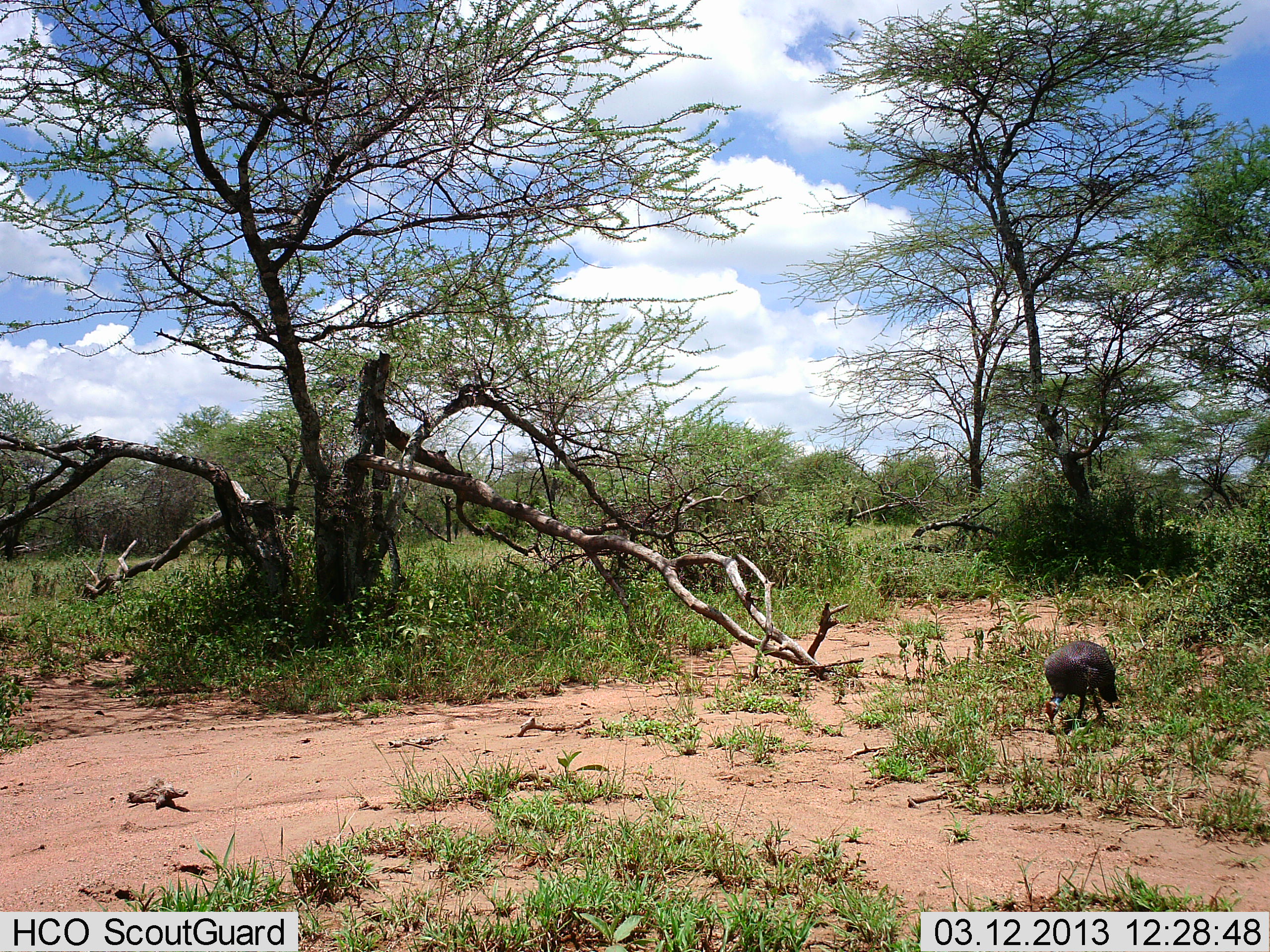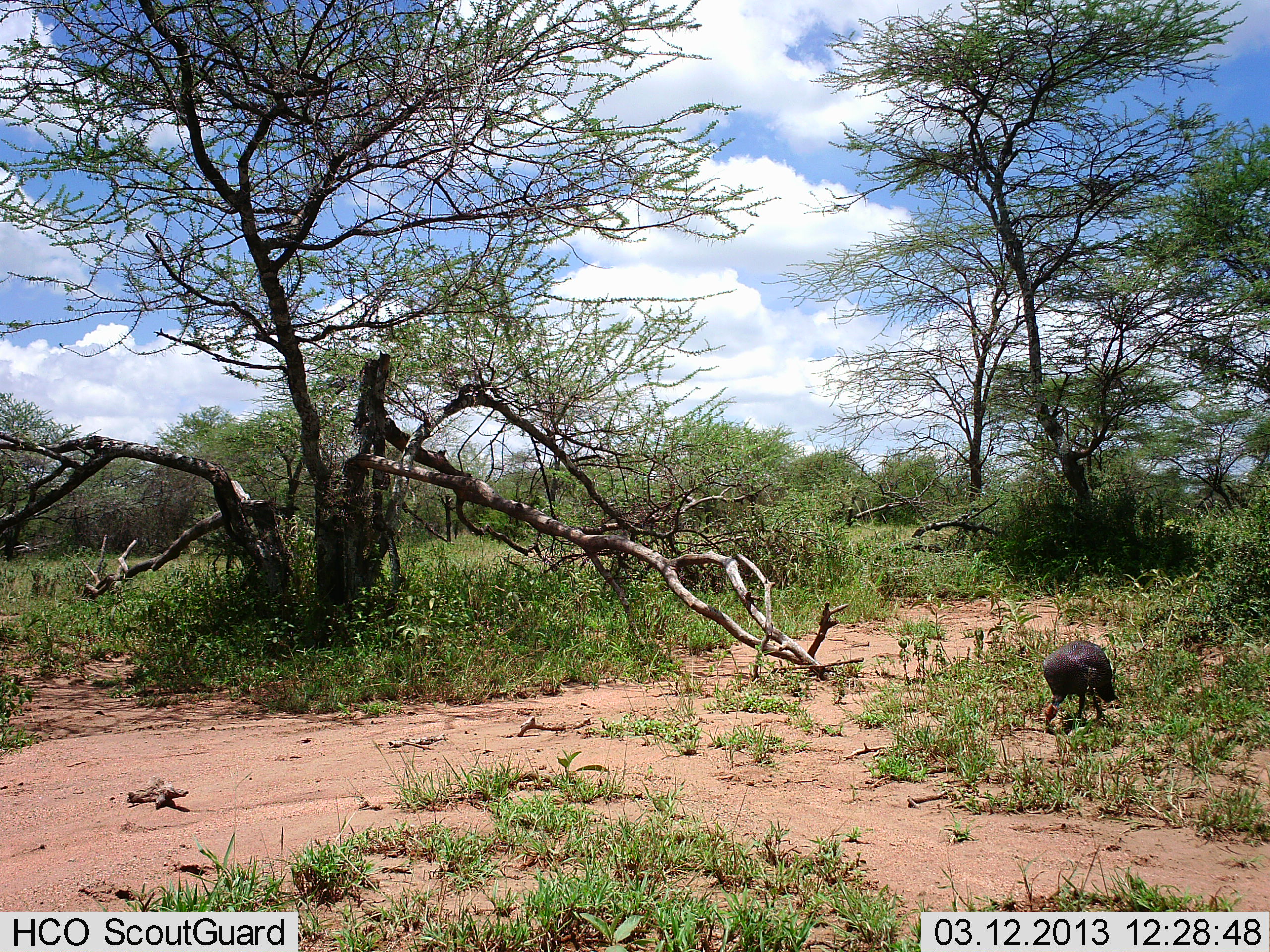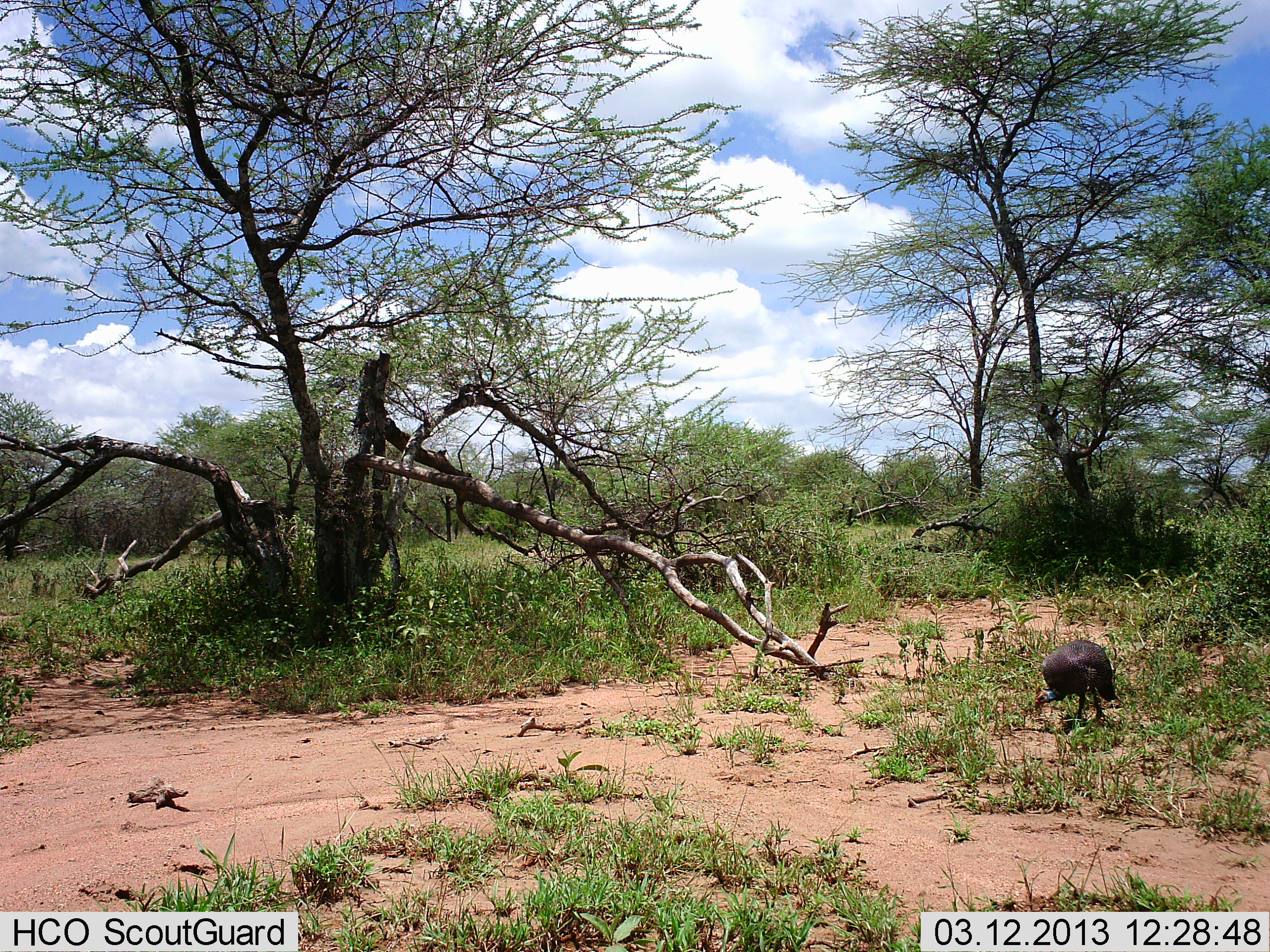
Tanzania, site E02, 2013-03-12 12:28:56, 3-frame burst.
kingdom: Animalia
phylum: Chordata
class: Aves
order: Galliformes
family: Numididae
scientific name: Numididae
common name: guinea fowl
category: guineafowl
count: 1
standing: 7%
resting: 0%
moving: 0%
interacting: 0%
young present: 0%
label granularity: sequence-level